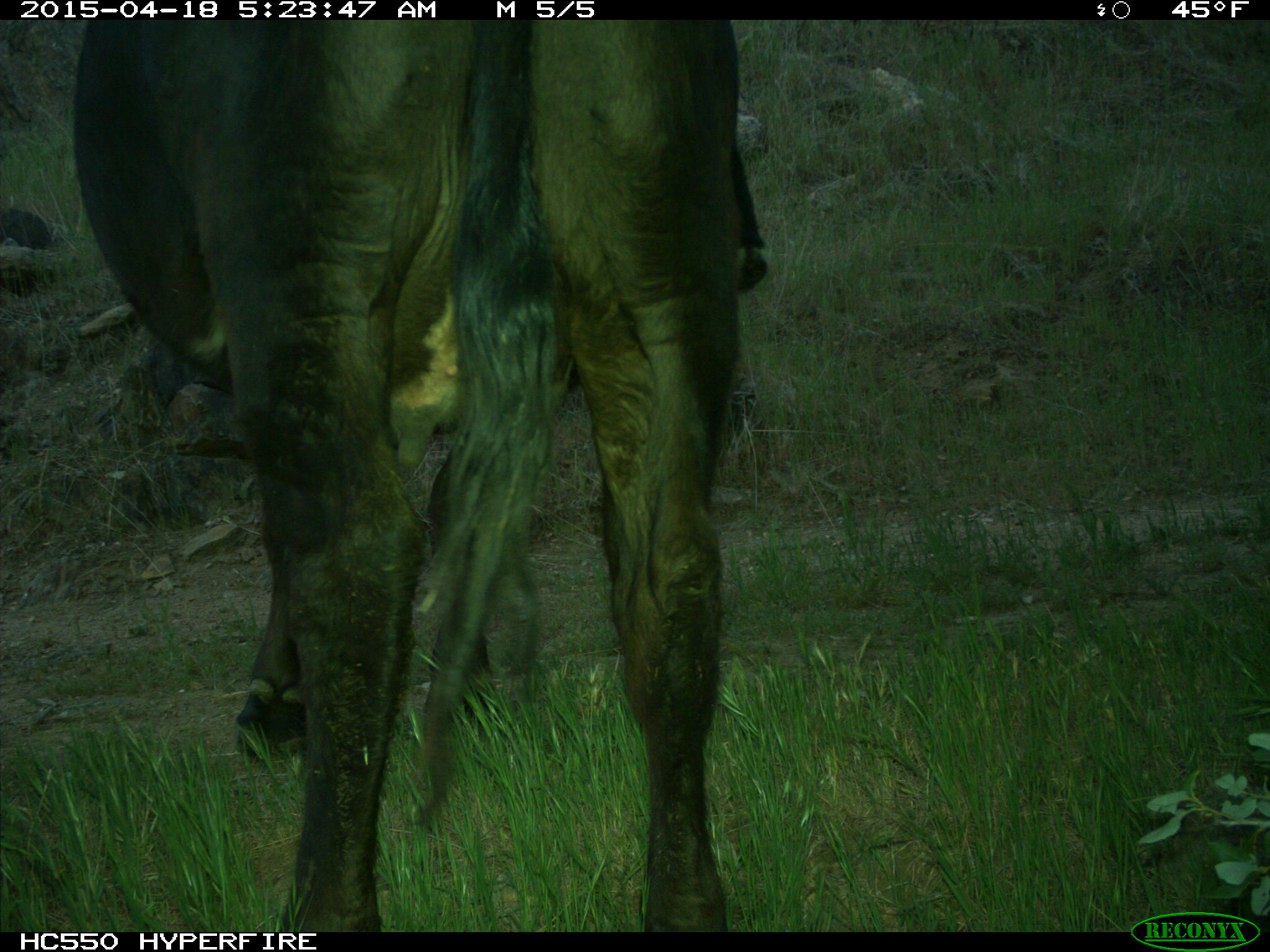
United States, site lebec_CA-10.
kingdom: Animalia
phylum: Chordata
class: Mammalia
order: Artiodactyla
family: Bovidae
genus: Bos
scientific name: Bos taurus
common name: domestic cow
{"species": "Bos taurus (domestic cow)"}